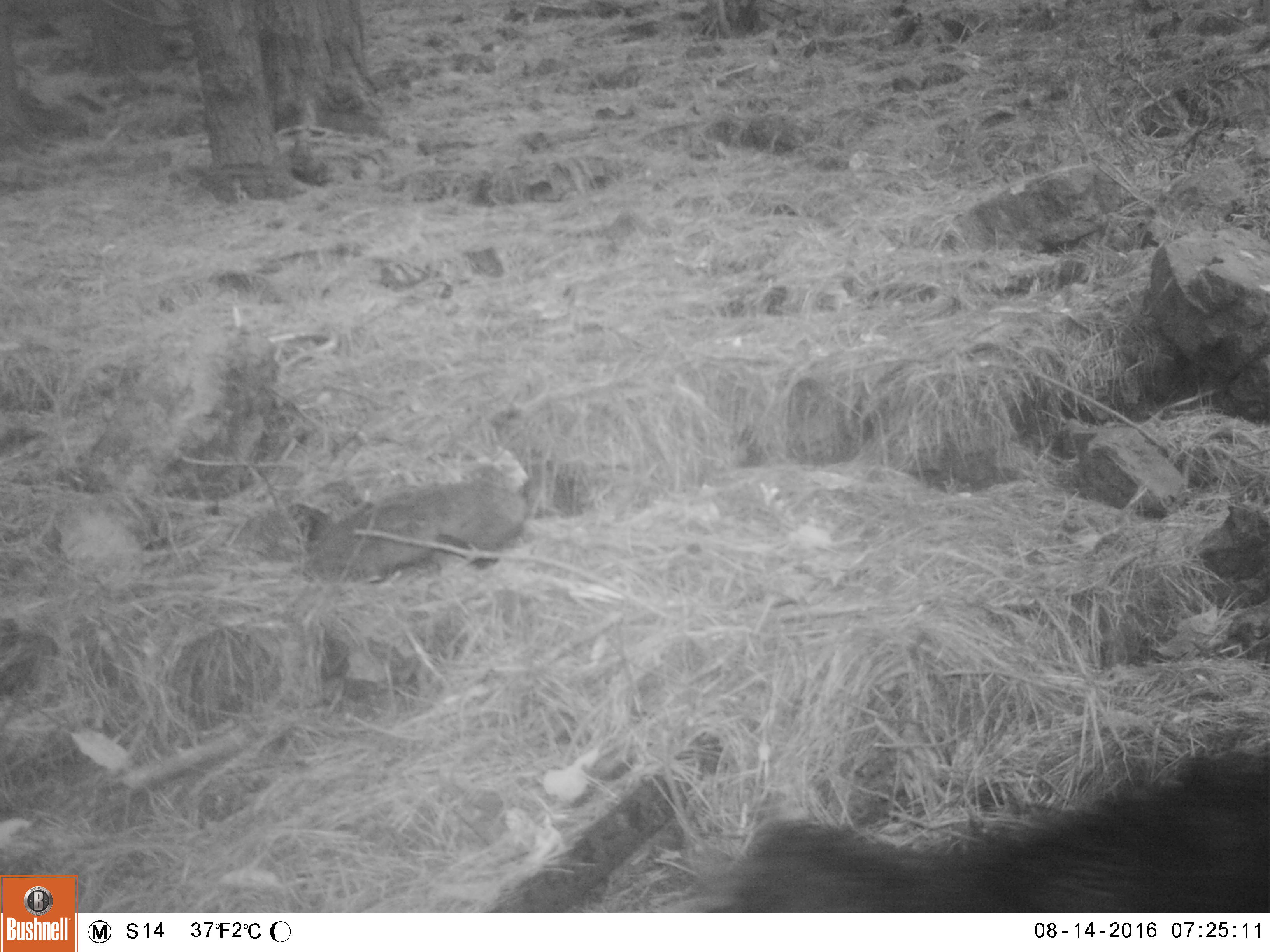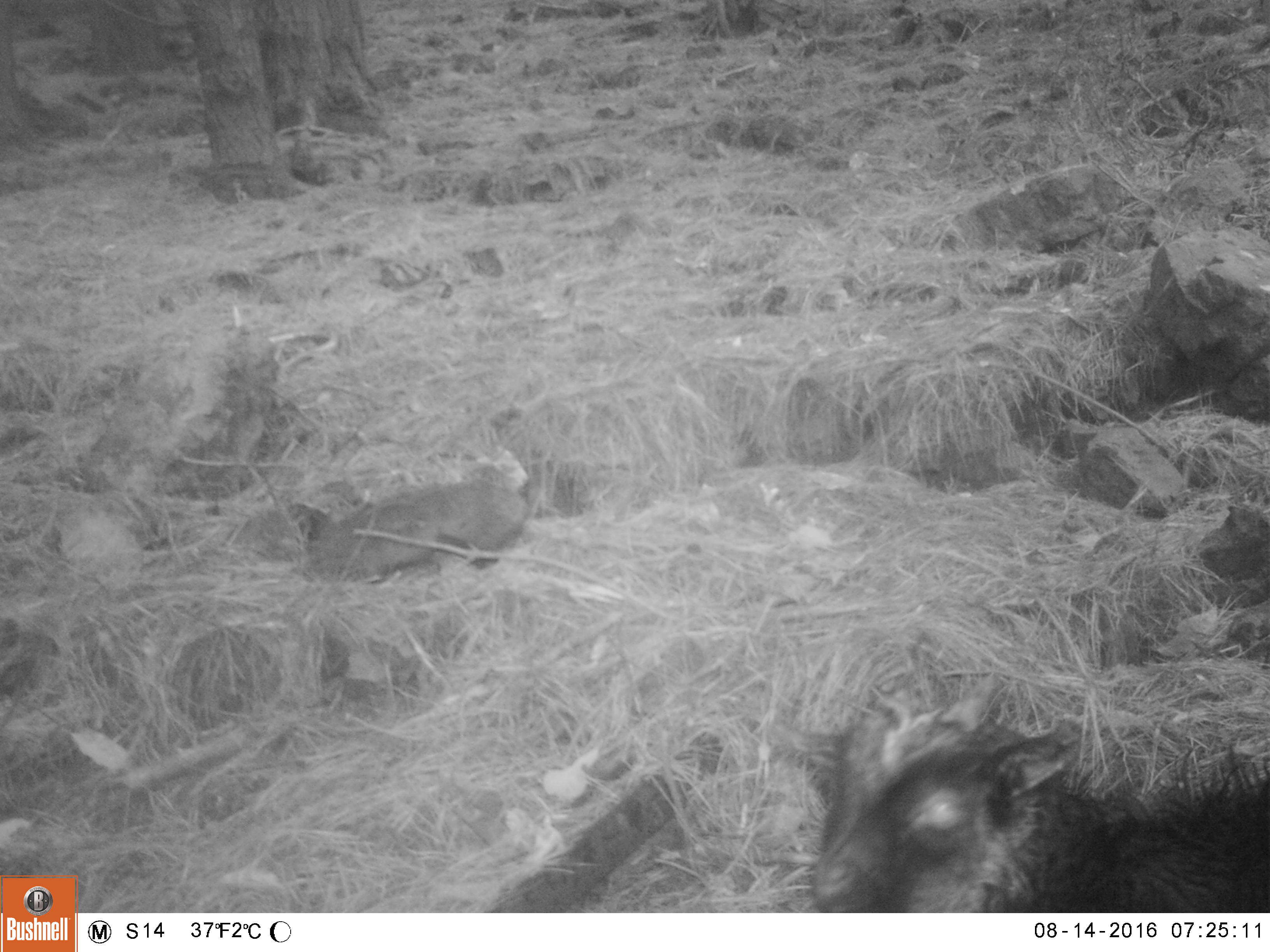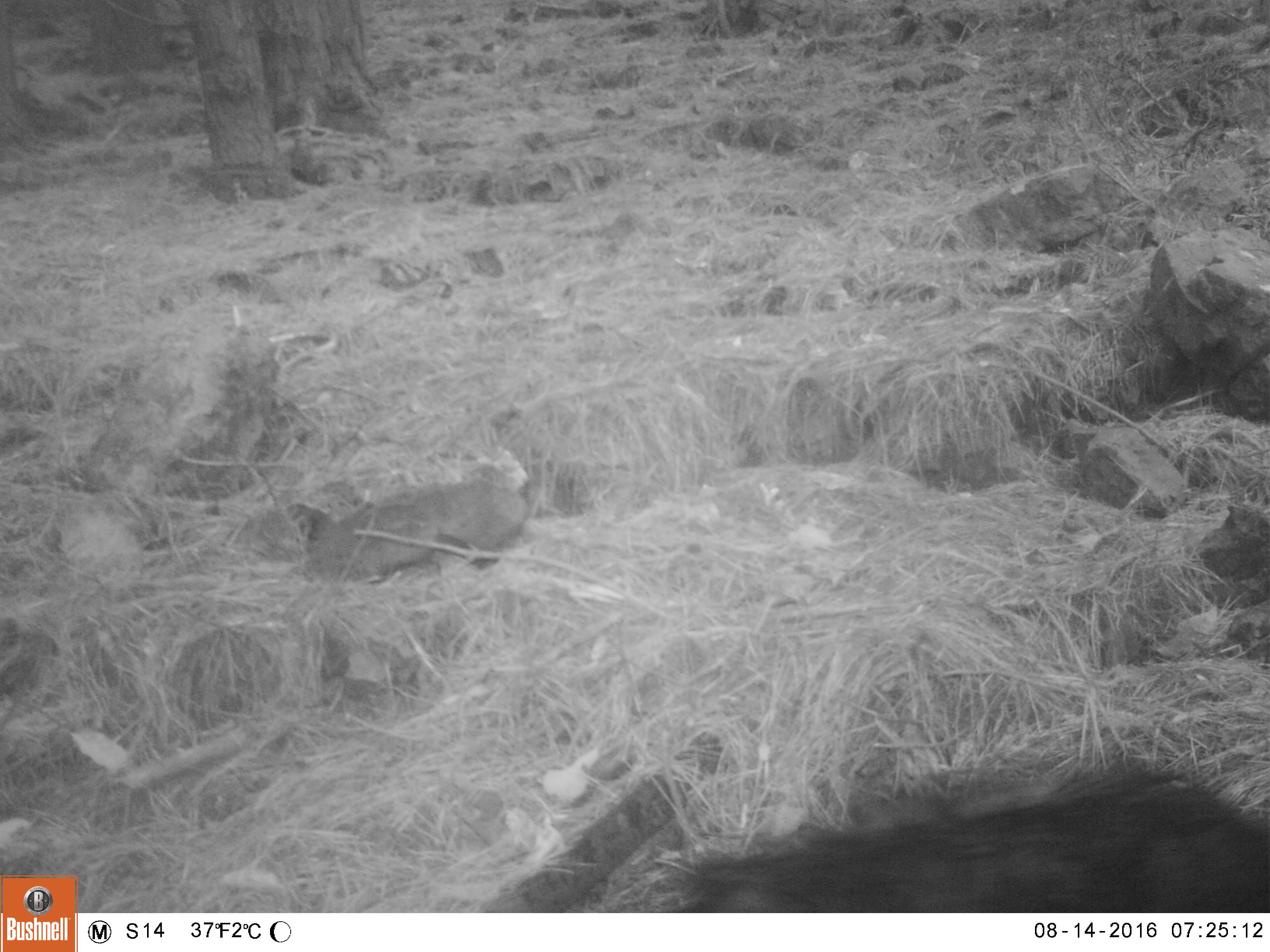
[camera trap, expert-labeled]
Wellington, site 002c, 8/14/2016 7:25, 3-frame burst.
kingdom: Animalia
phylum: Chordata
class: Mammalia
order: Artiodactyla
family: Bovidae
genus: Capra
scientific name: Capra hircus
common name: goat